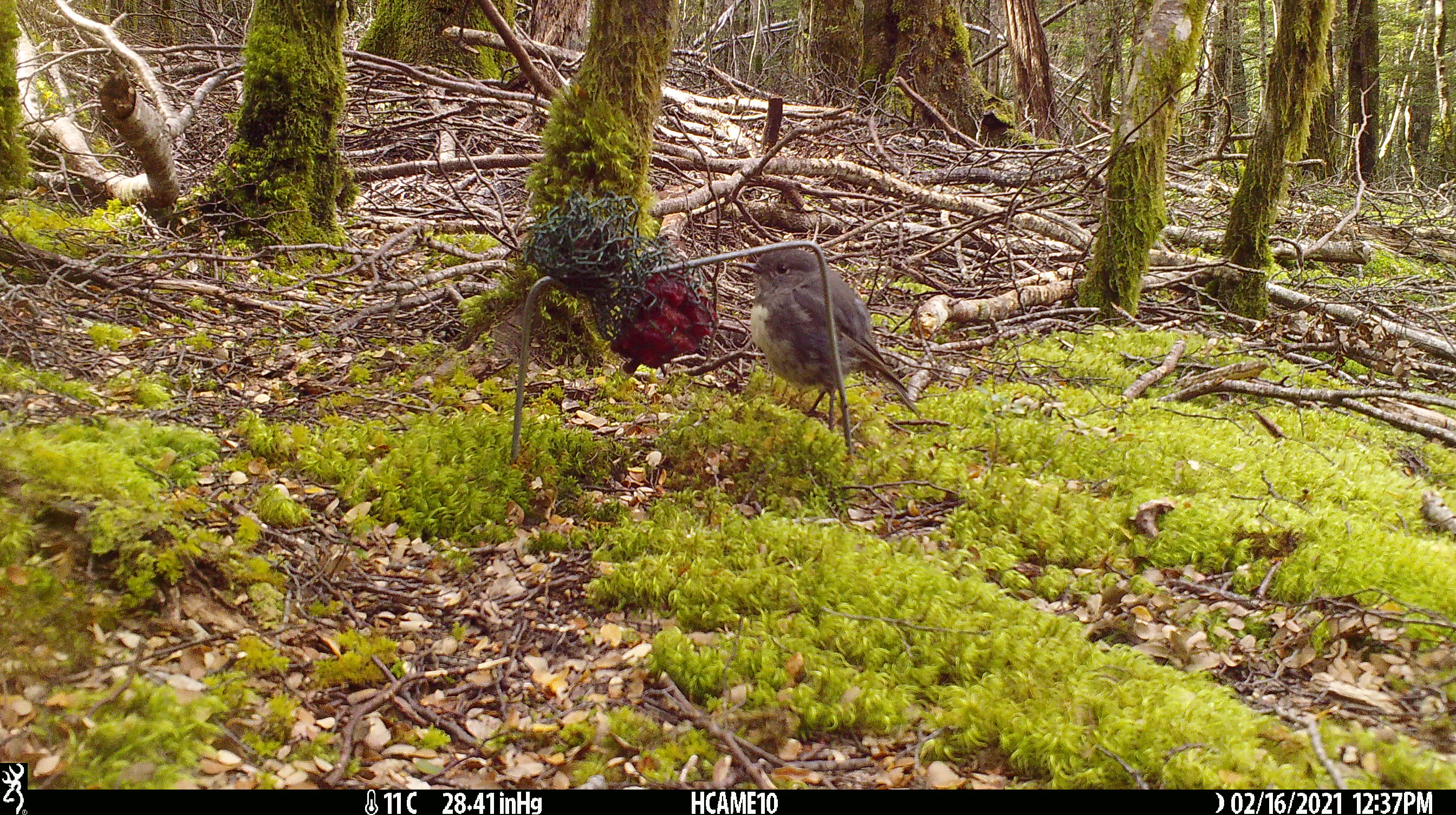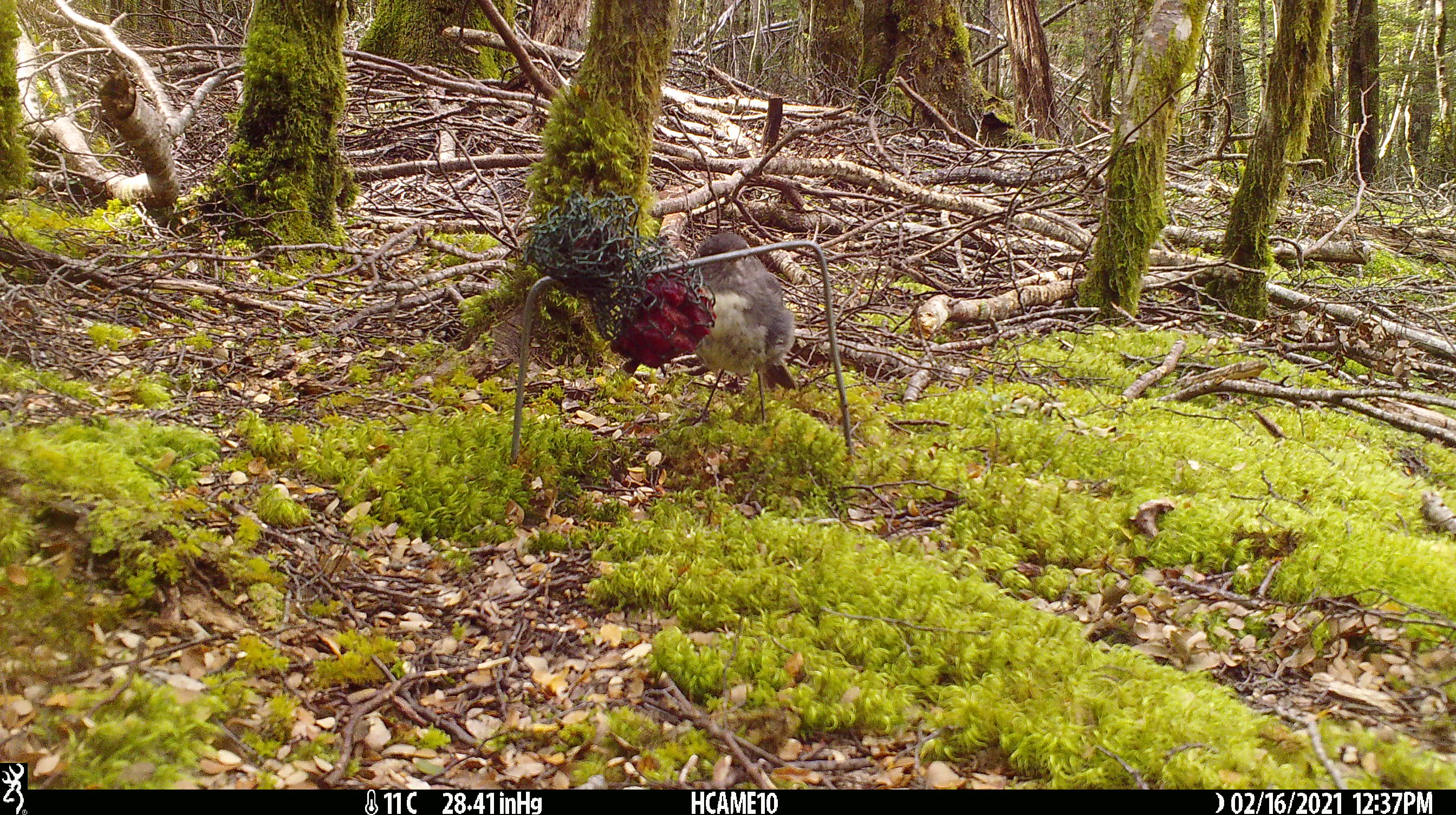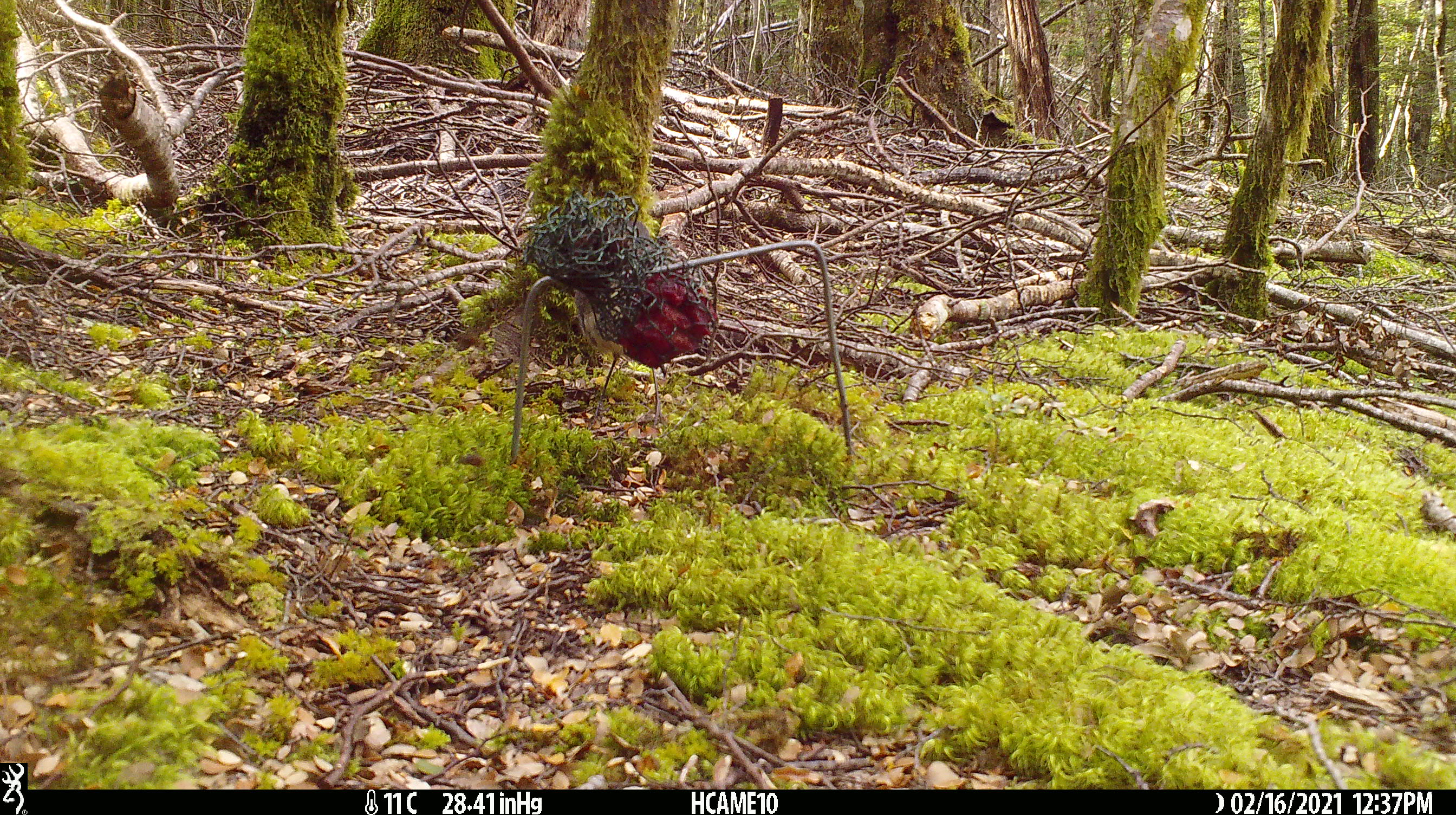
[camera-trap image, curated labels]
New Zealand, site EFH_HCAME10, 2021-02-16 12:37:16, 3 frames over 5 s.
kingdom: Animalia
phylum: Chordata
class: Aves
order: Passeriformes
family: Petroicidae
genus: Petroica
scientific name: Petroica australis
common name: new zealand robin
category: robin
Robin (new zealand robin) (Petroica australis).